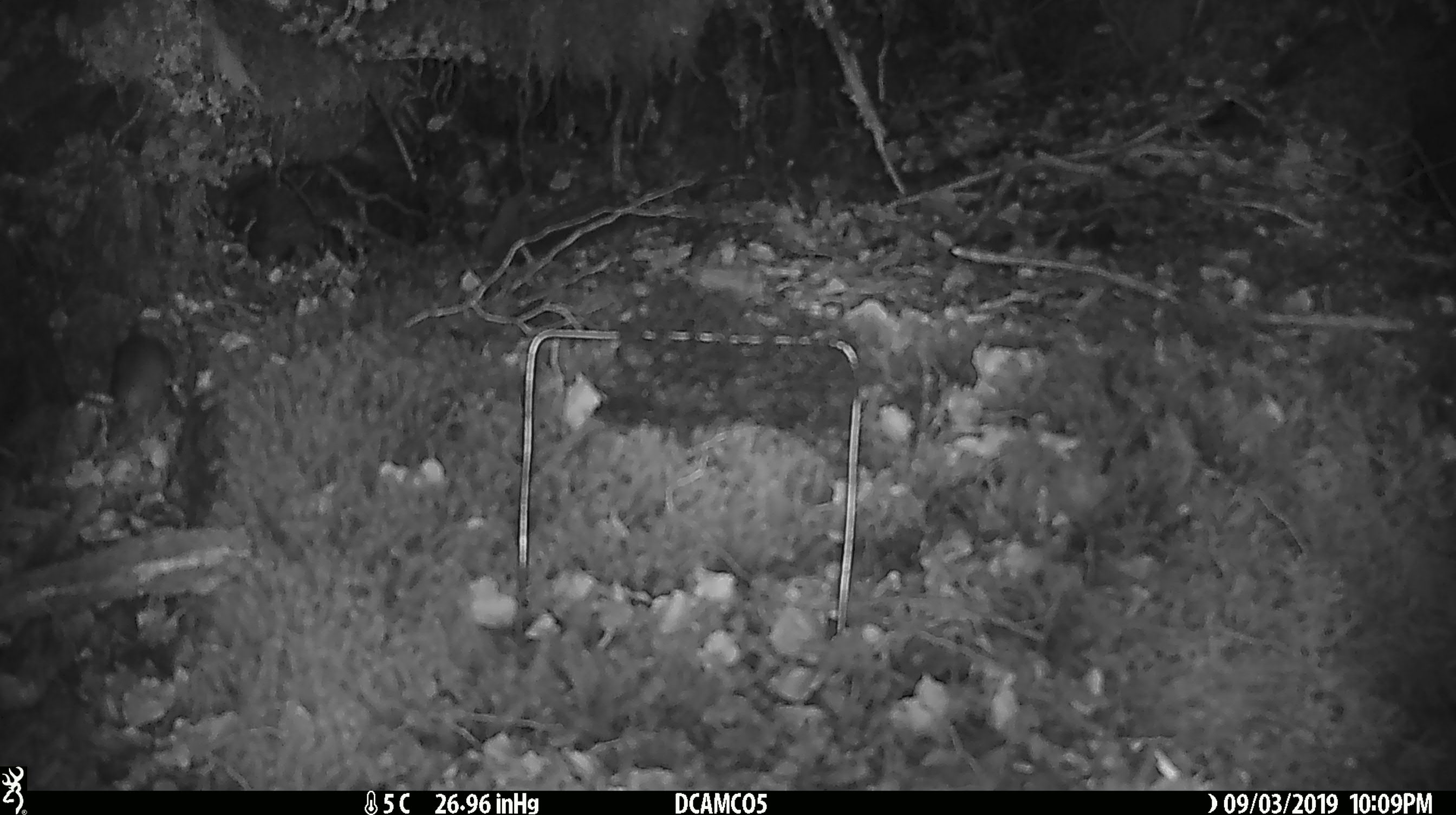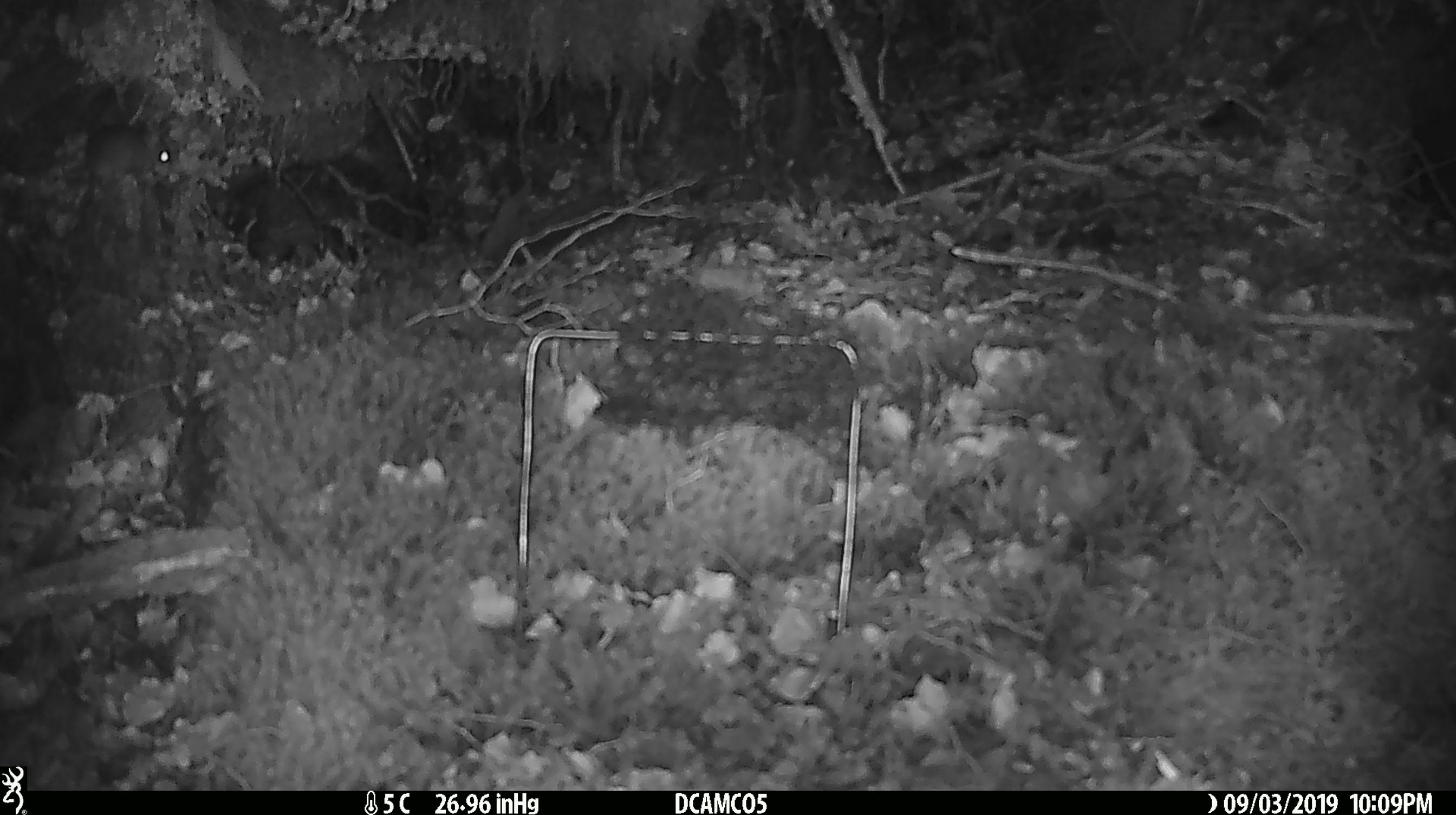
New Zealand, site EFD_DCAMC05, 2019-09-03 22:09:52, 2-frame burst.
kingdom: Animalia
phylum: Chordata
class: Mammalia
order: Rodentia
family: Muridae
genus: Mus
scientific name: Mus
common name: mouse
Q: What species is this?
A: Mouse (Mus).